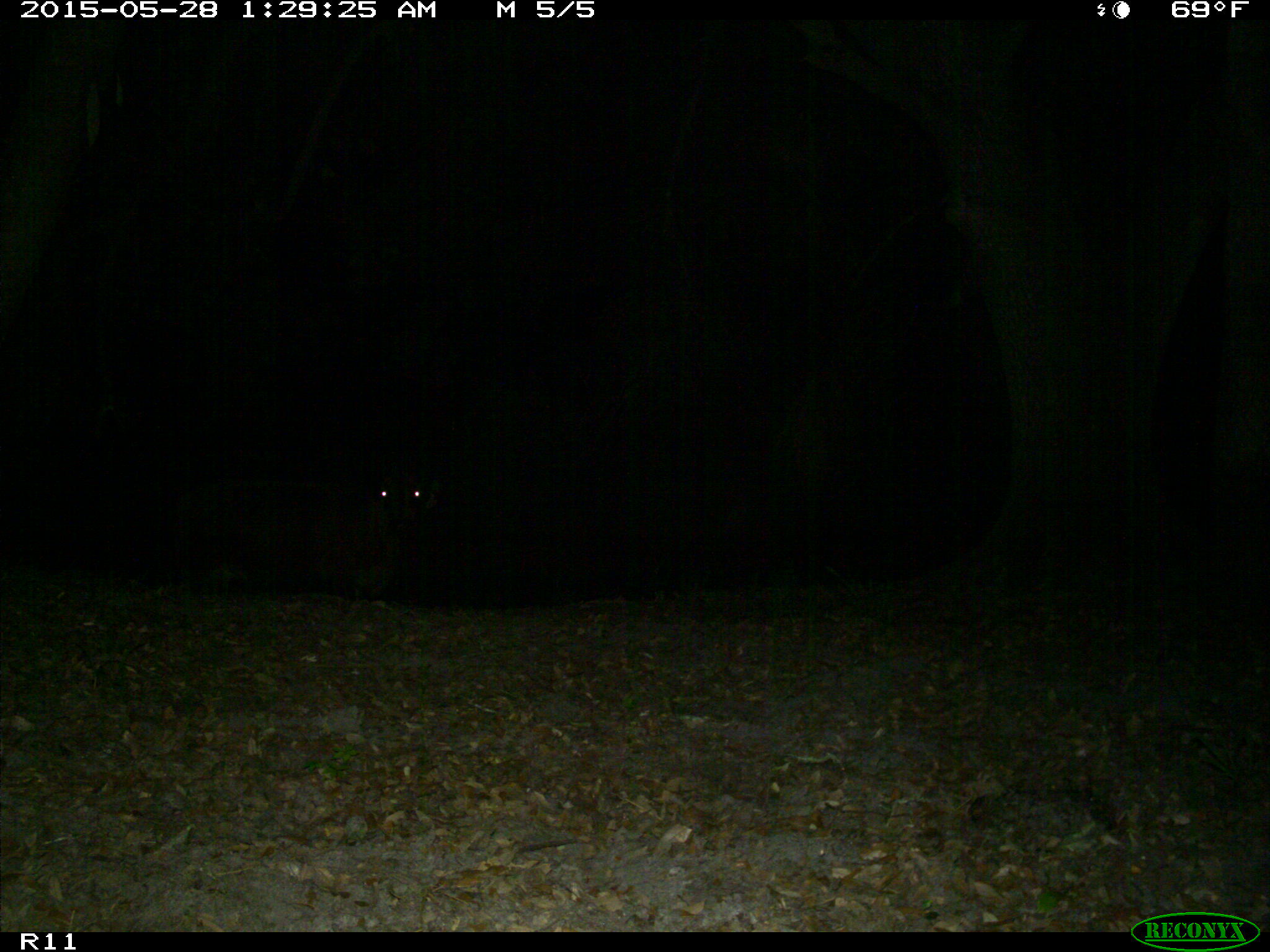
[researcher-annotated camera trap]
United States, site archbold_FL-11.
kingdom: Animalia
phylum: Chordata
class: Mammalia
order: Artiodactyla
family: Bovidae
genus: Bos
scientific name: Bos taurus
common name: domestic cow